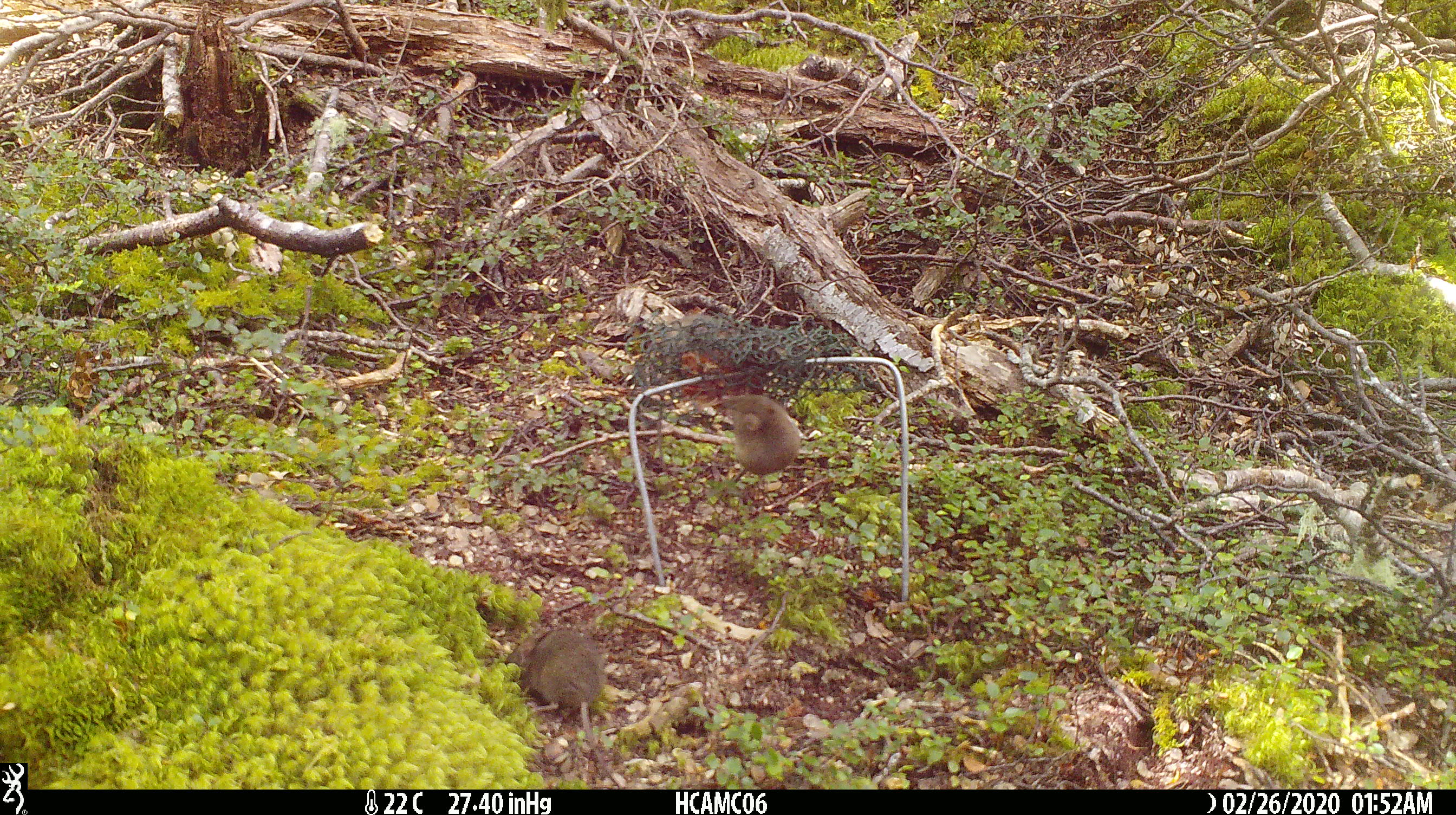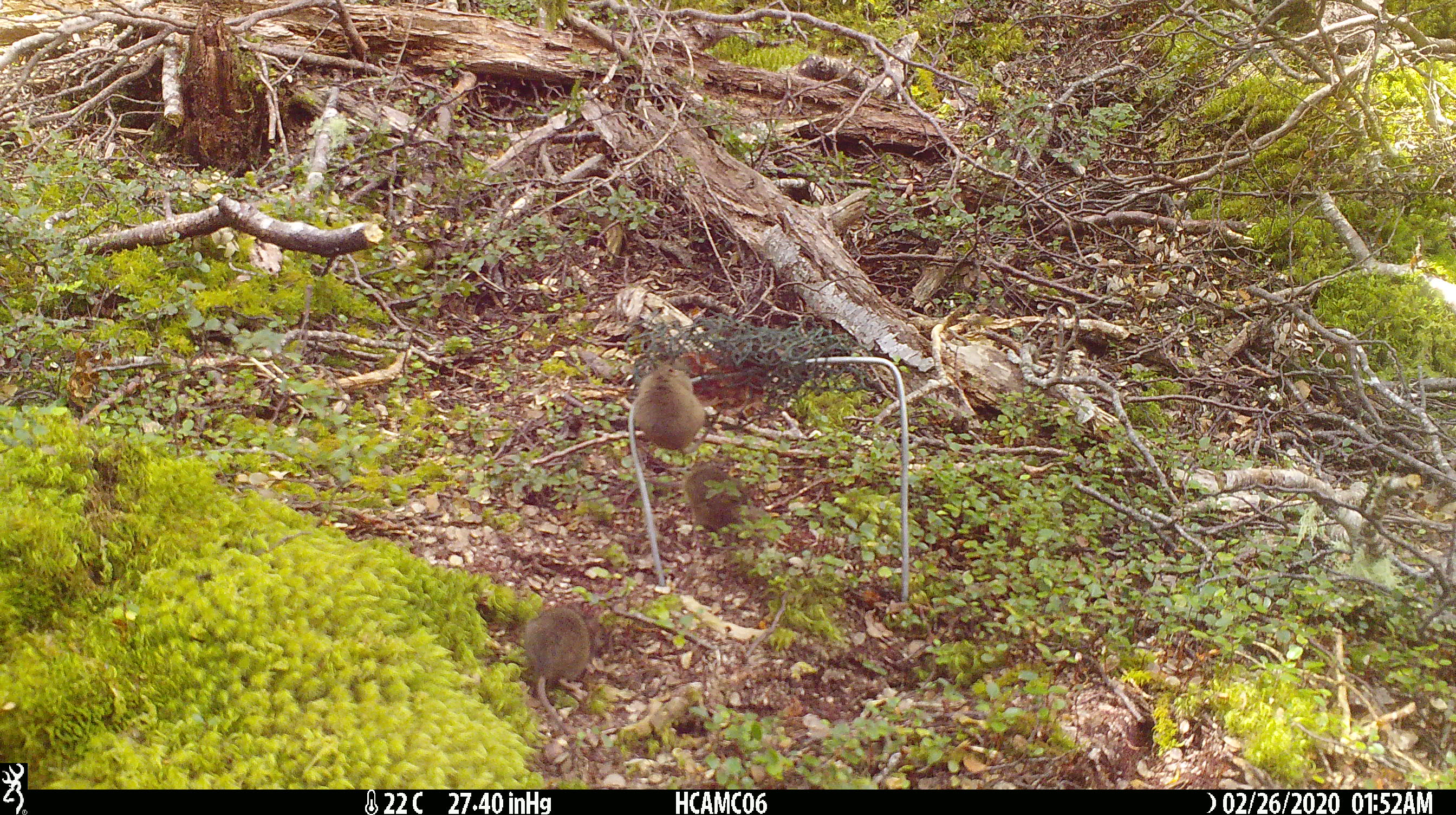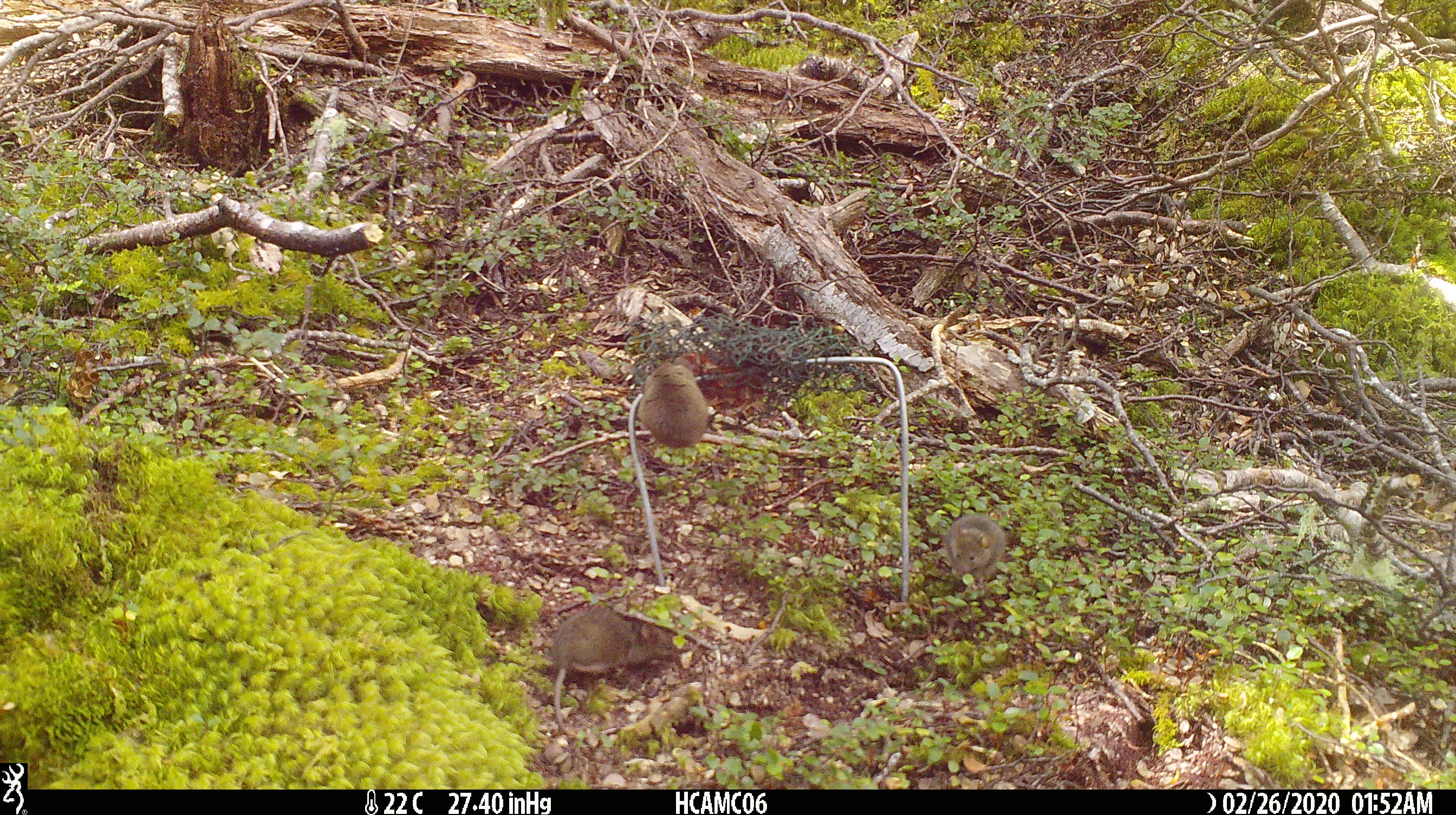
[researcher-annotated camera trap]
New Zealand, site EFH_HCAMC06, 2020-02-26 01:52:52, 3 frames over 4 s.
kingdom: Animalia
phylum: Chordata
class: Mammalia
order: Rodentia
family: Muridae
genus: Mus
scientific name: Mus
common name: mouse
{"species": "mouse (Mus)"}